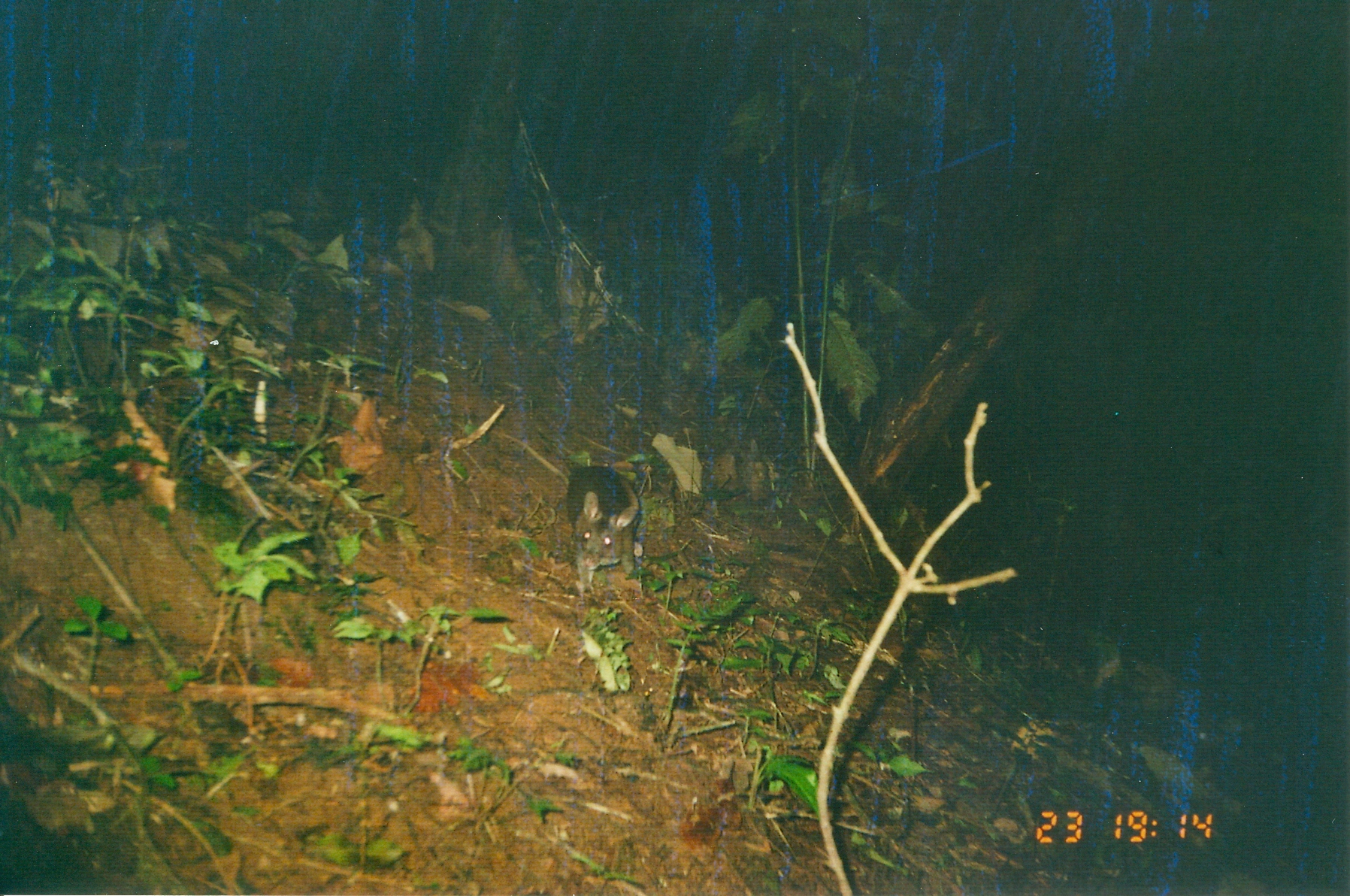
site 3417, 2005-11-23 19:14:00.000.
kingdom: Animalia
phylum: Chordata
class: Mammalia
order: Rodentia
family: Nesomyidae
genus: Cricetomys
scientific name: Cricetomys gambianus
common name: african giant pouched rat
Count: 1.